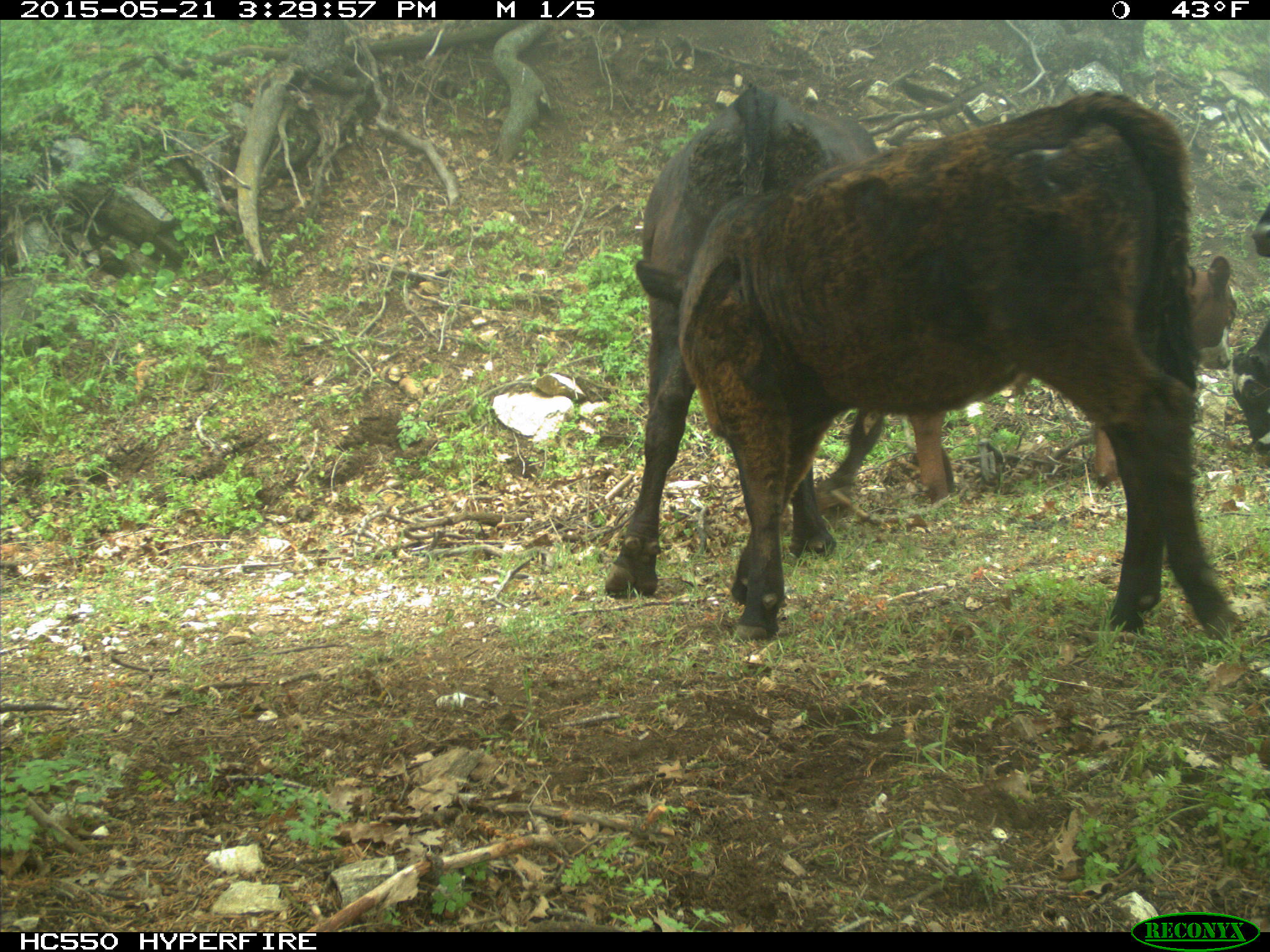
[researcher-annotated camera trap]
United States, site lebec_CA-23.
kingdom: Animalia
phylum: Chordata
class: Mammalia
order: Artiodactyla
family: Bovidae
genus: Bos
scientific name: Bos taurus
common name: domestic cow